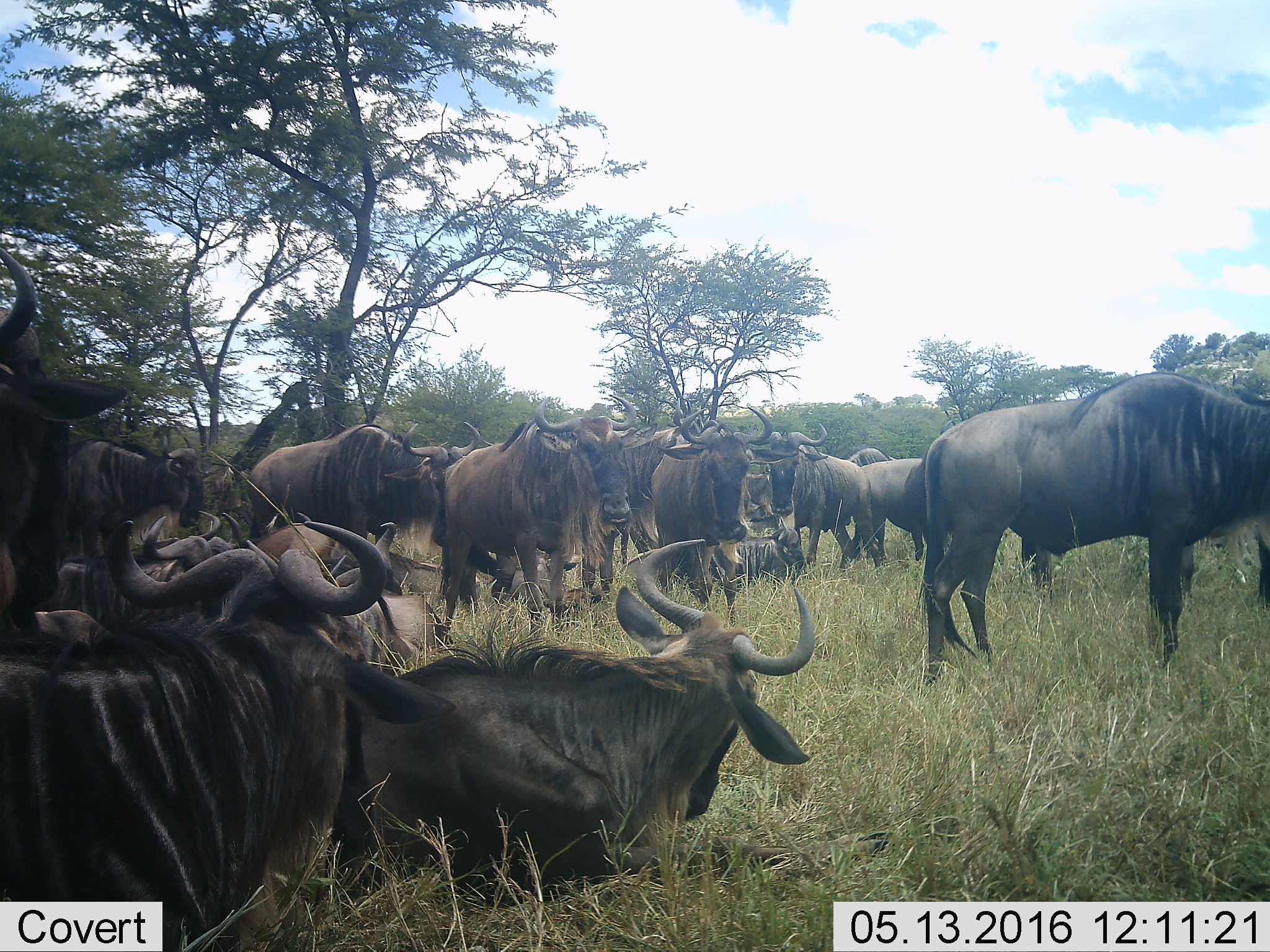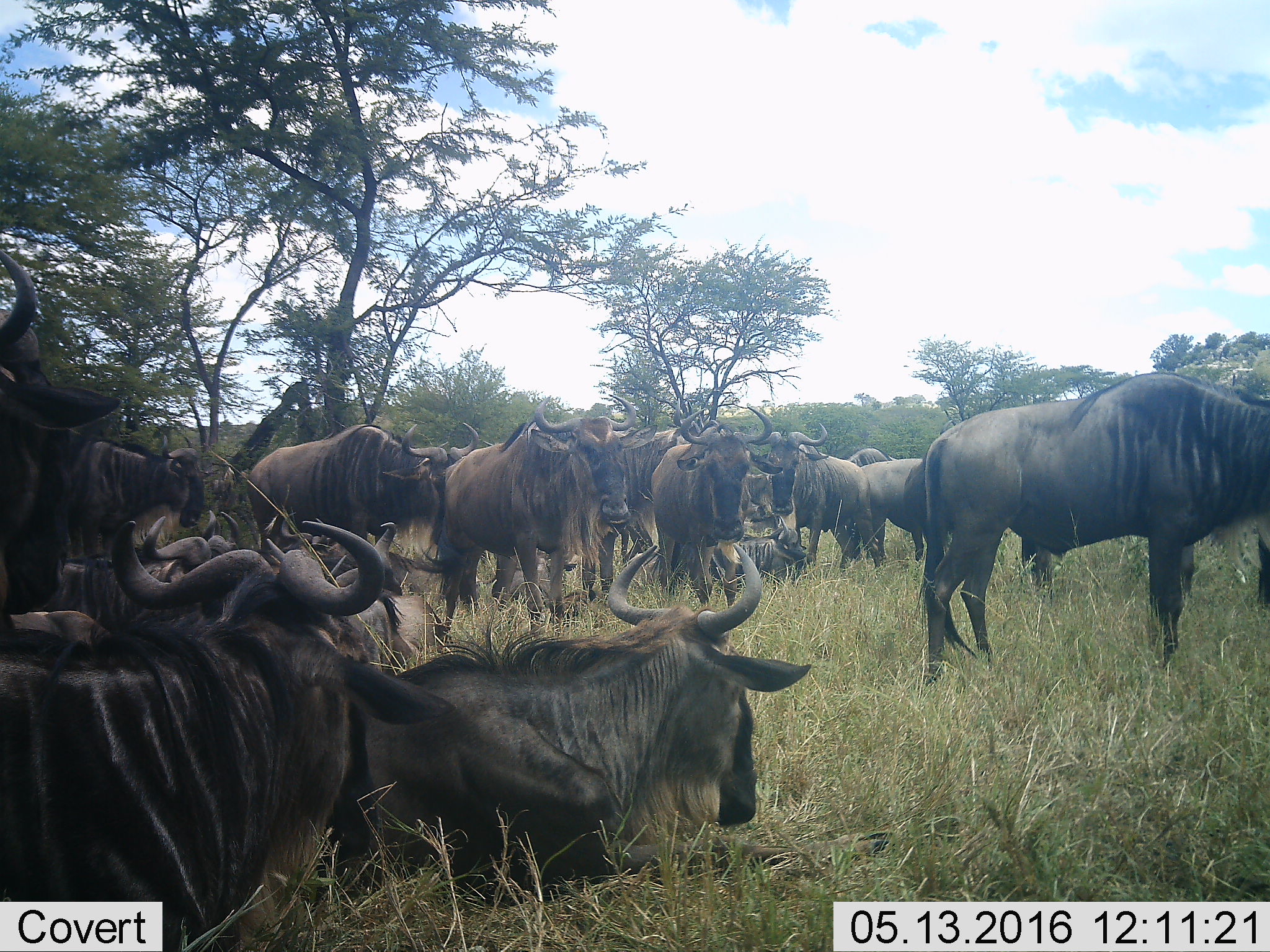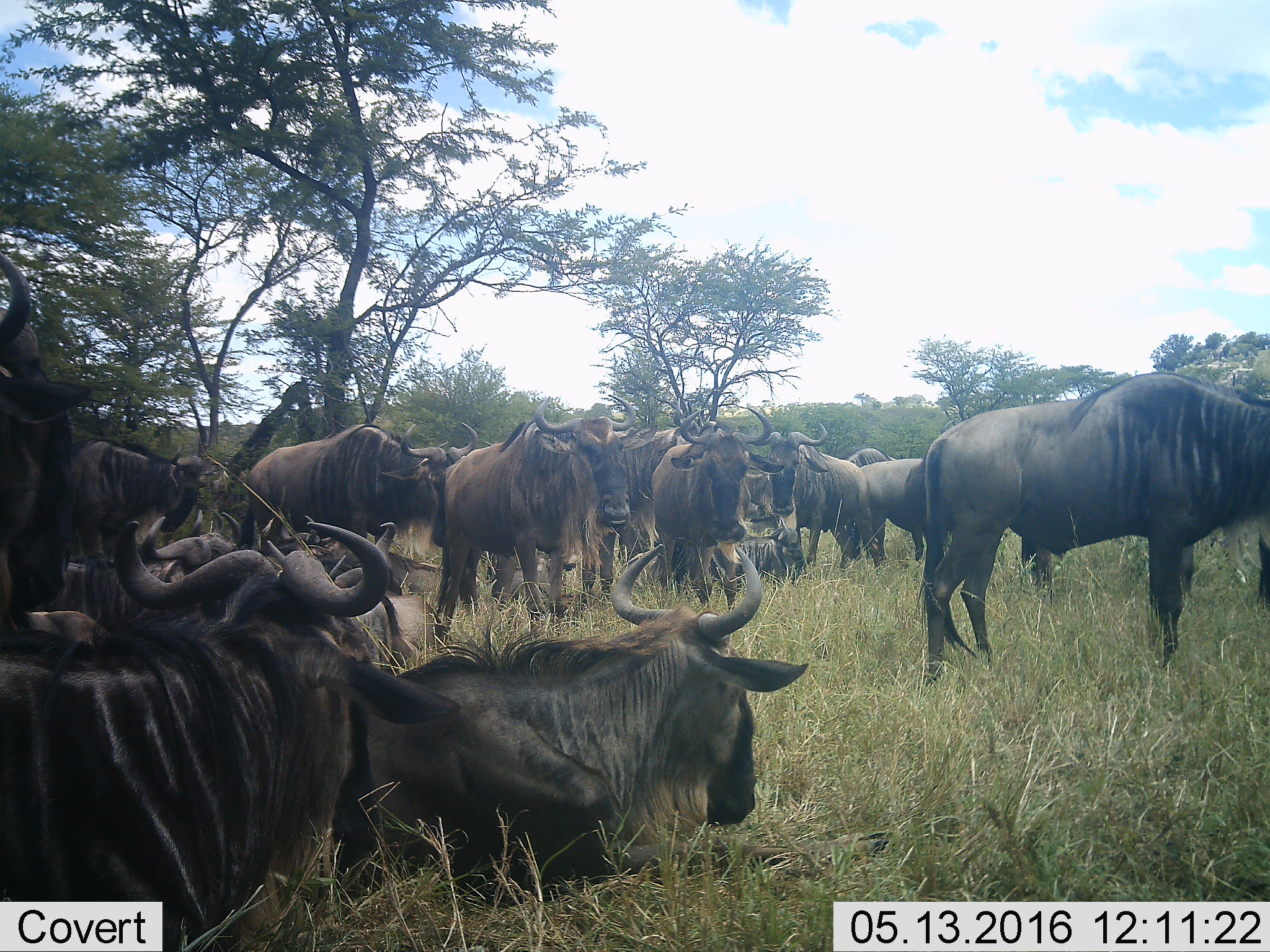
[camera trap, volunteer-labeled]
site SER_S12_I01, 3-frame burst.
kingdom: Animalia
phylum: Chordata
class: Mammalia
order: Artiodactyla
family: Bovidae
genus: Connochaetes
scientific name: Connochaetes taurinus taurinus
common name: blue wildebeest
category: wildebeestblue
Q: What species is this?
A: Wildebeestblue (blue wildebeest) (Connochaetes taurinus taurinus).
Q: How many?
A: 11-50.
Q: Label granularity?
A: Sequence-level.